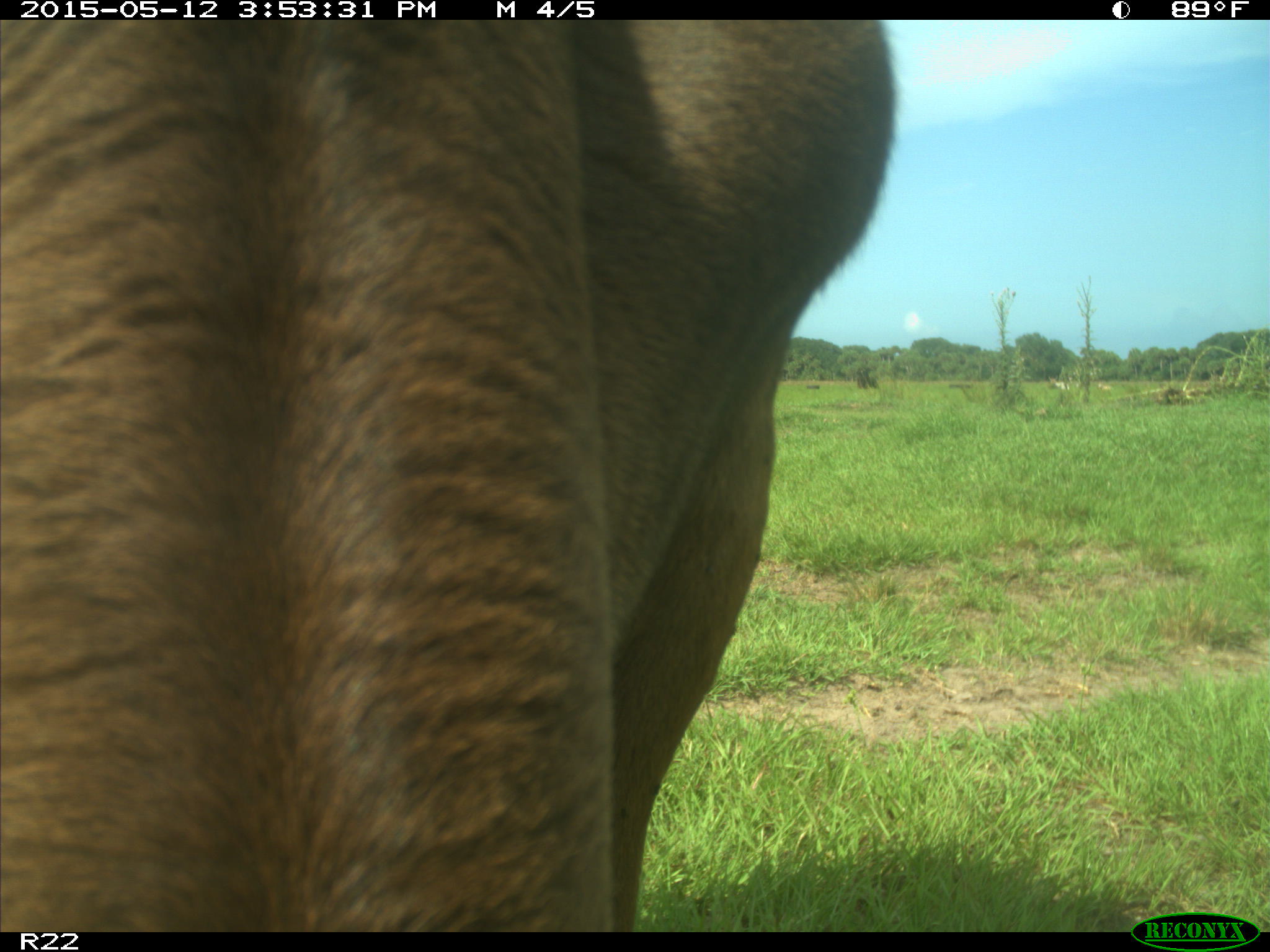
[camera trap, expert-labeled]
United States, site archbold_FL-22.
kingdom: Animalia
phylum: Chordata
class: Mammalia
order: Artiodactyla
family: Bovidae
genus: Bos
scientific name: Bos taurus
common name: domestic cow